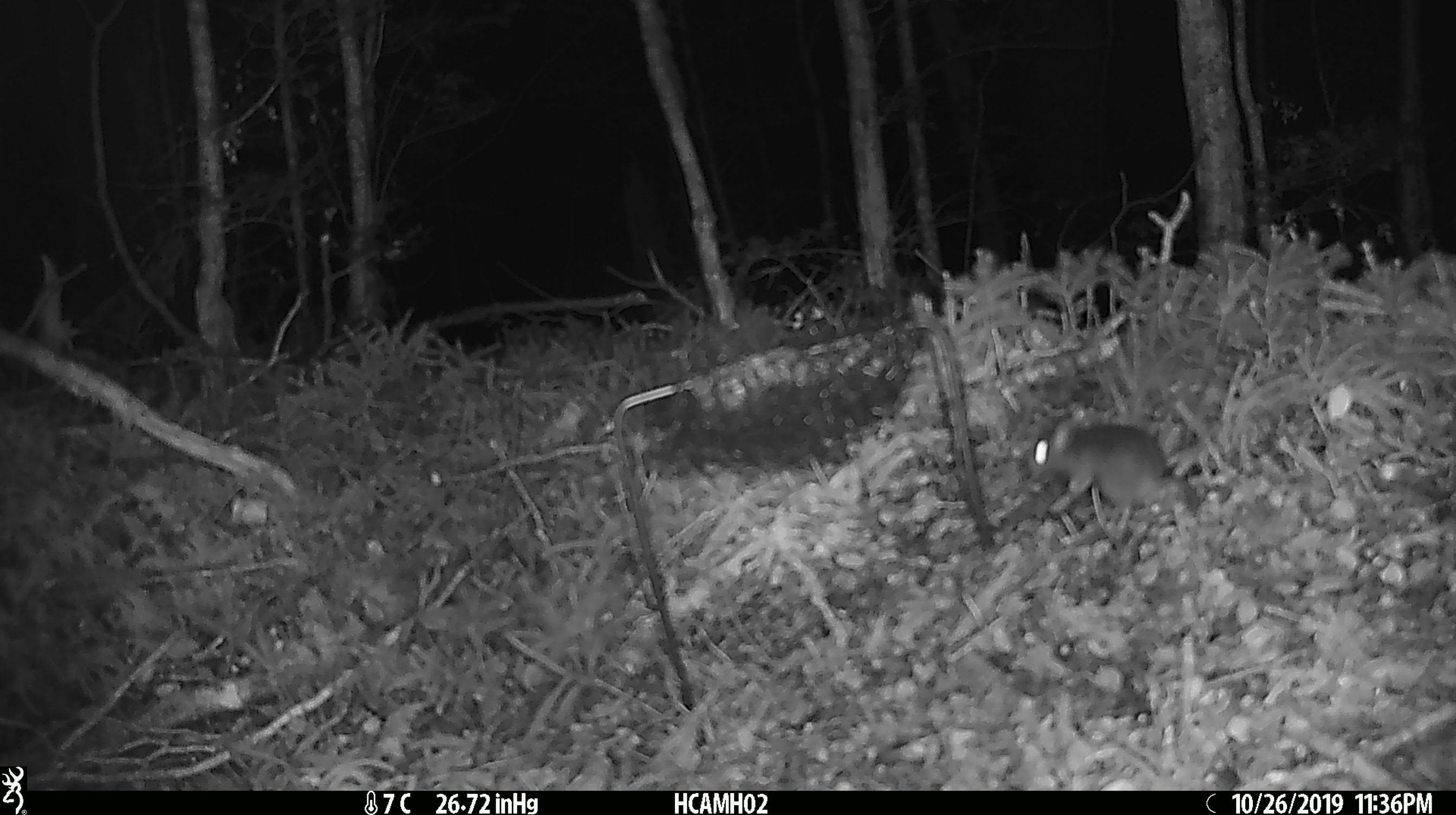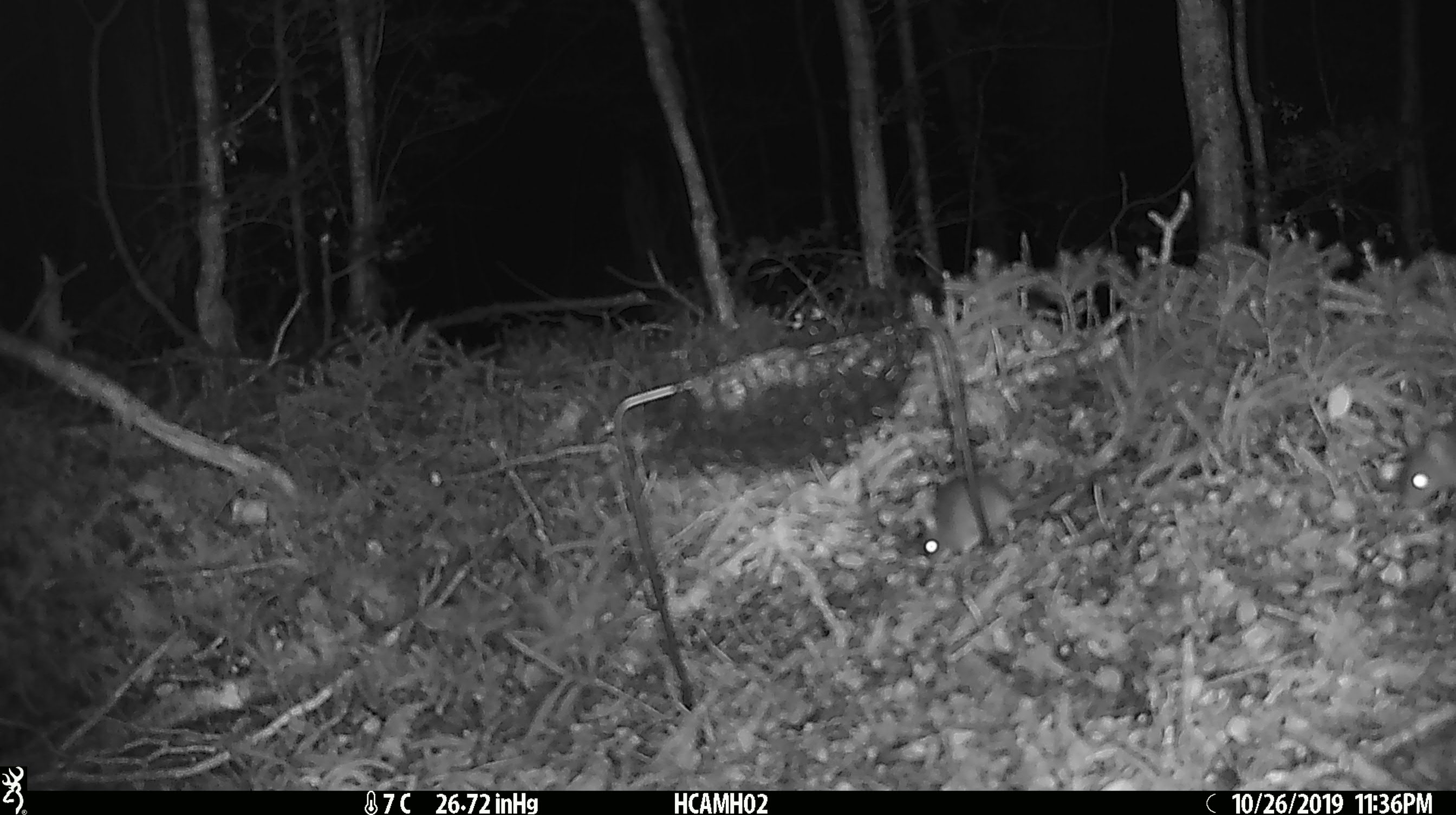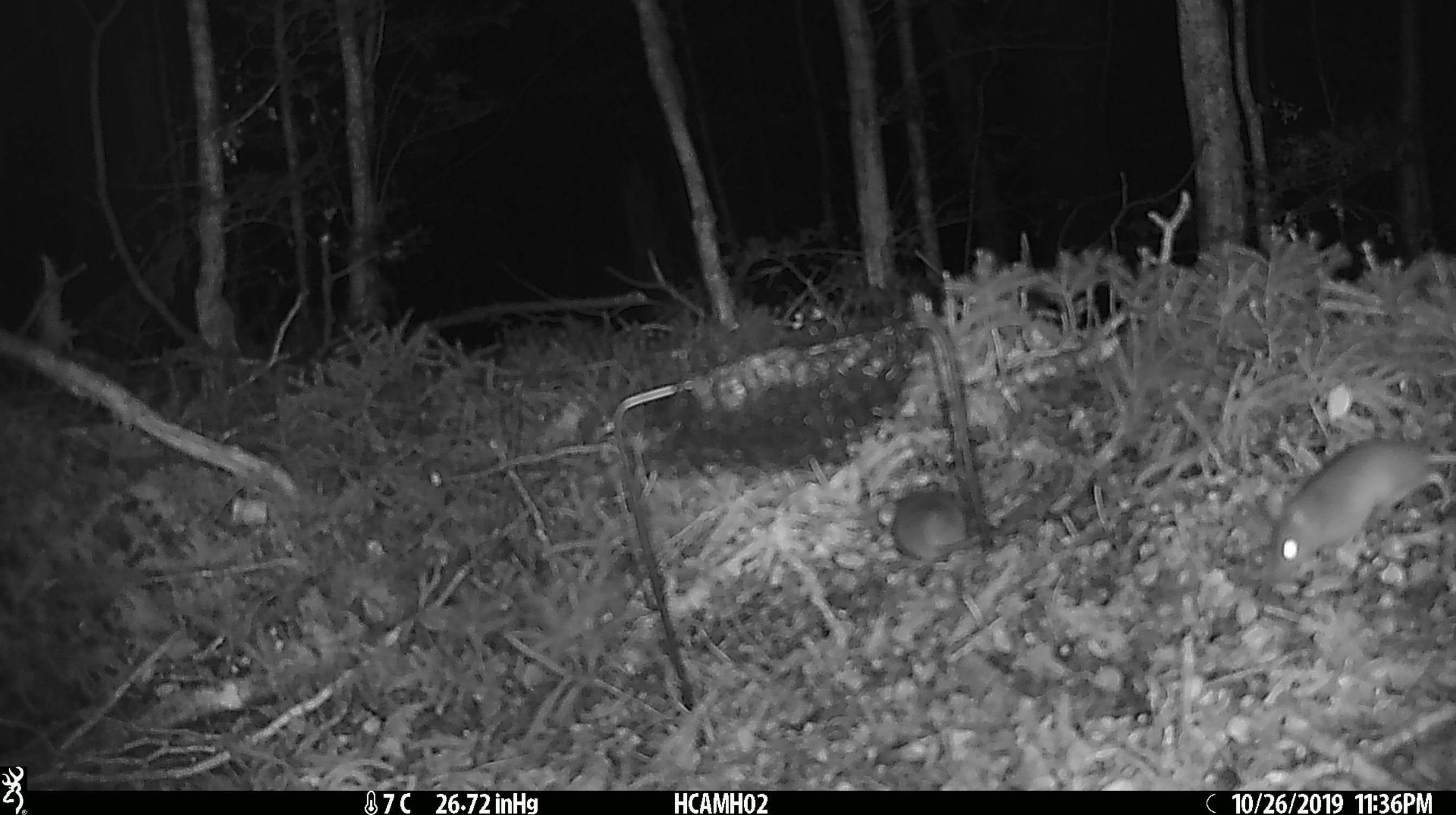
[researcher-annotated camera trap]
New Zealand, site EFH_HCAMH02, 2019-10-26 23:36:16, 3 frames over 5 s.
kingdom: Animalia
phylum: Chordata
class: Mammalia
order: Rodentia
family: Muridae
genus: Mus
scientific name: Mus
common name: mouse